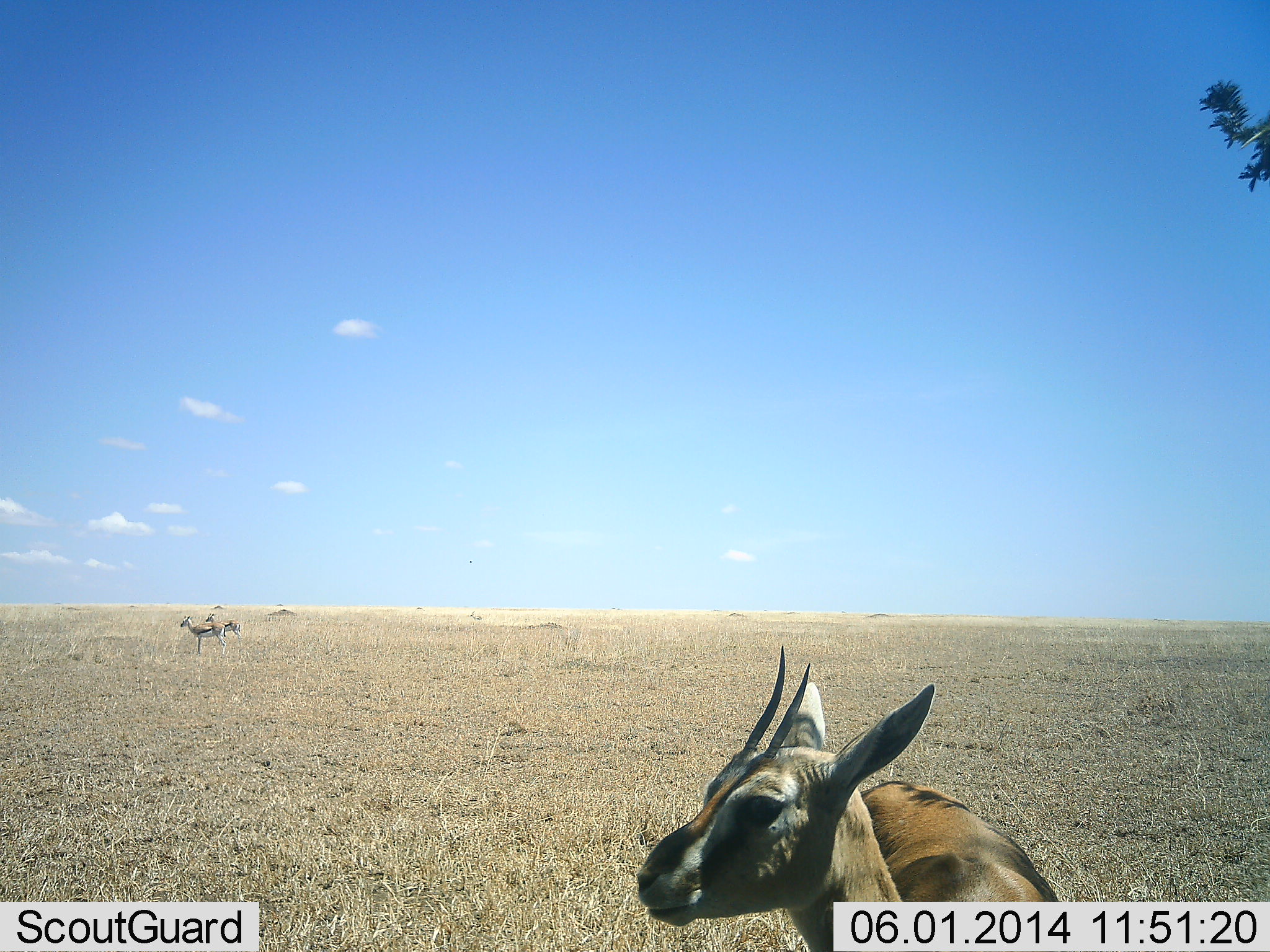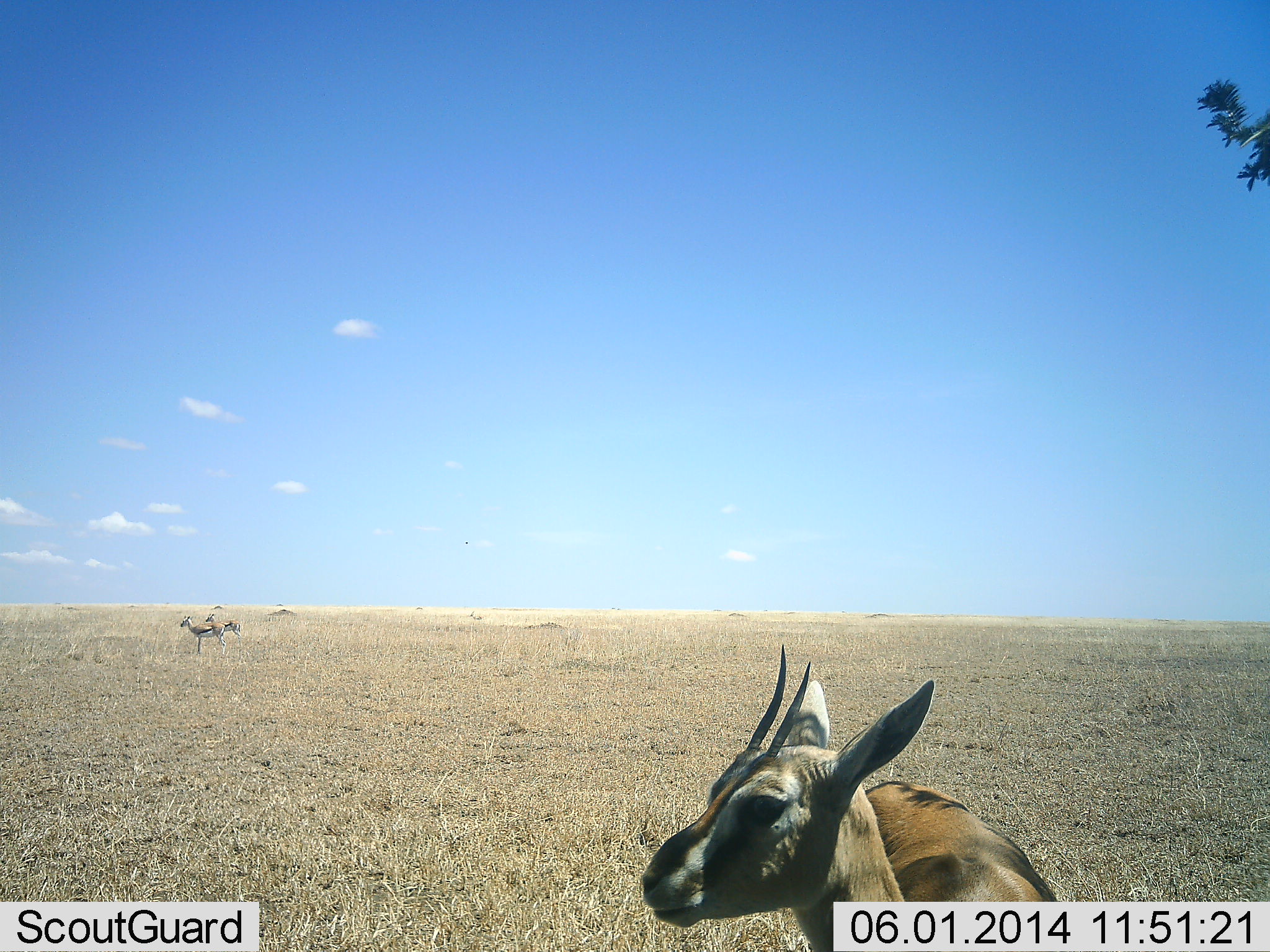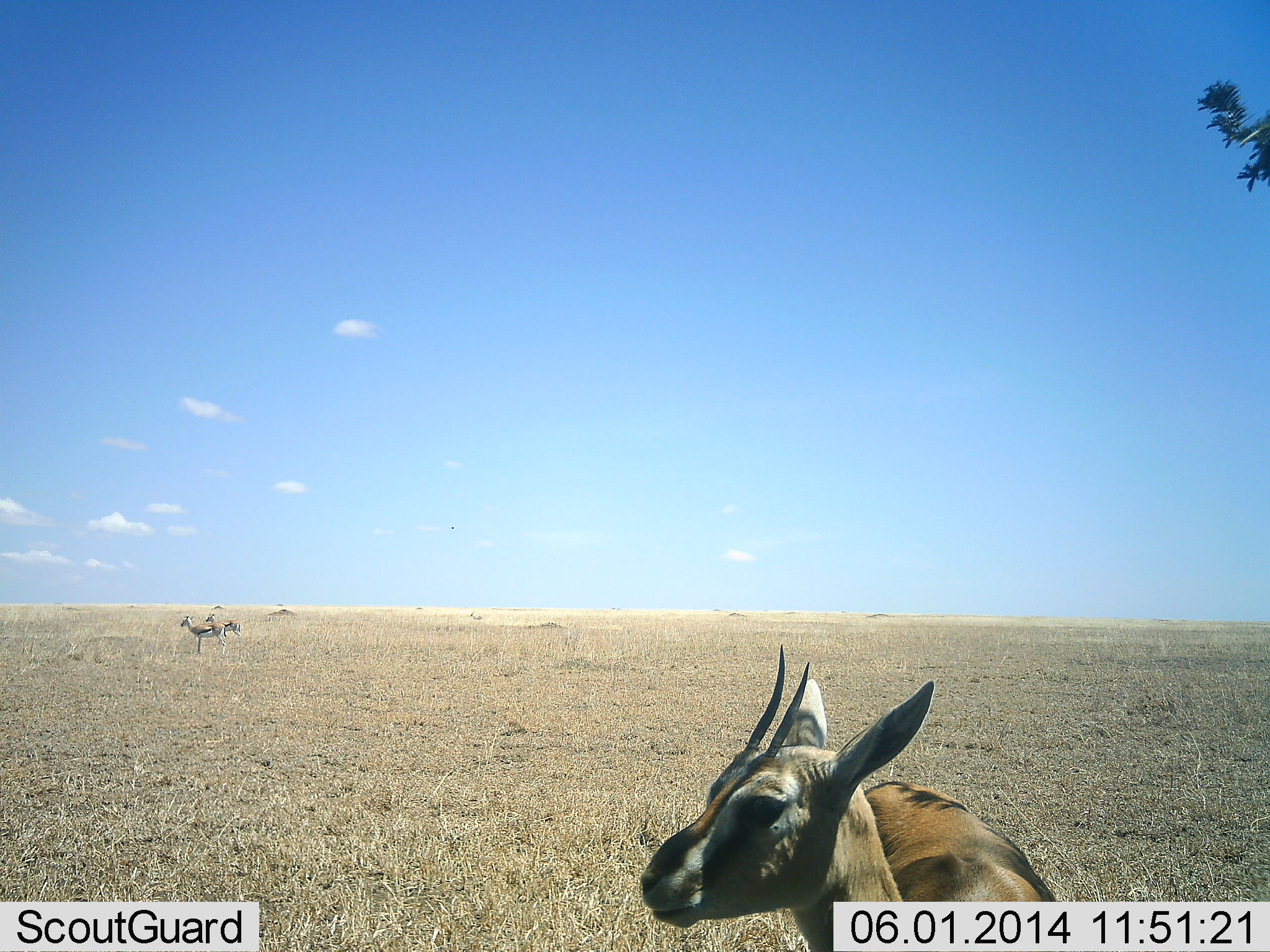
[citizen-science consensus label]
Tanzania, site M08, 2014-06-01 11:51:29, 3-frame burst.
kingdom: Animalia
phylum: Chordata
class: Mammalia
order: Artiodactyla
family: Bovidae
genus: Eudorcas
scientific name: Eudorcas thomsonii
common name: thomson's gazelle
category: gazellethomsons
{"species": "gazellethomsons (thomson's gazelle) (Eudorcas thomsonii)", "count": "3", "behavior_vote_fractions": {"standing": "100%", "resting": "0%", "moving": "0%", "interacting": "0%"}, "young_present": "0%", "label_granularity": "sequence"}